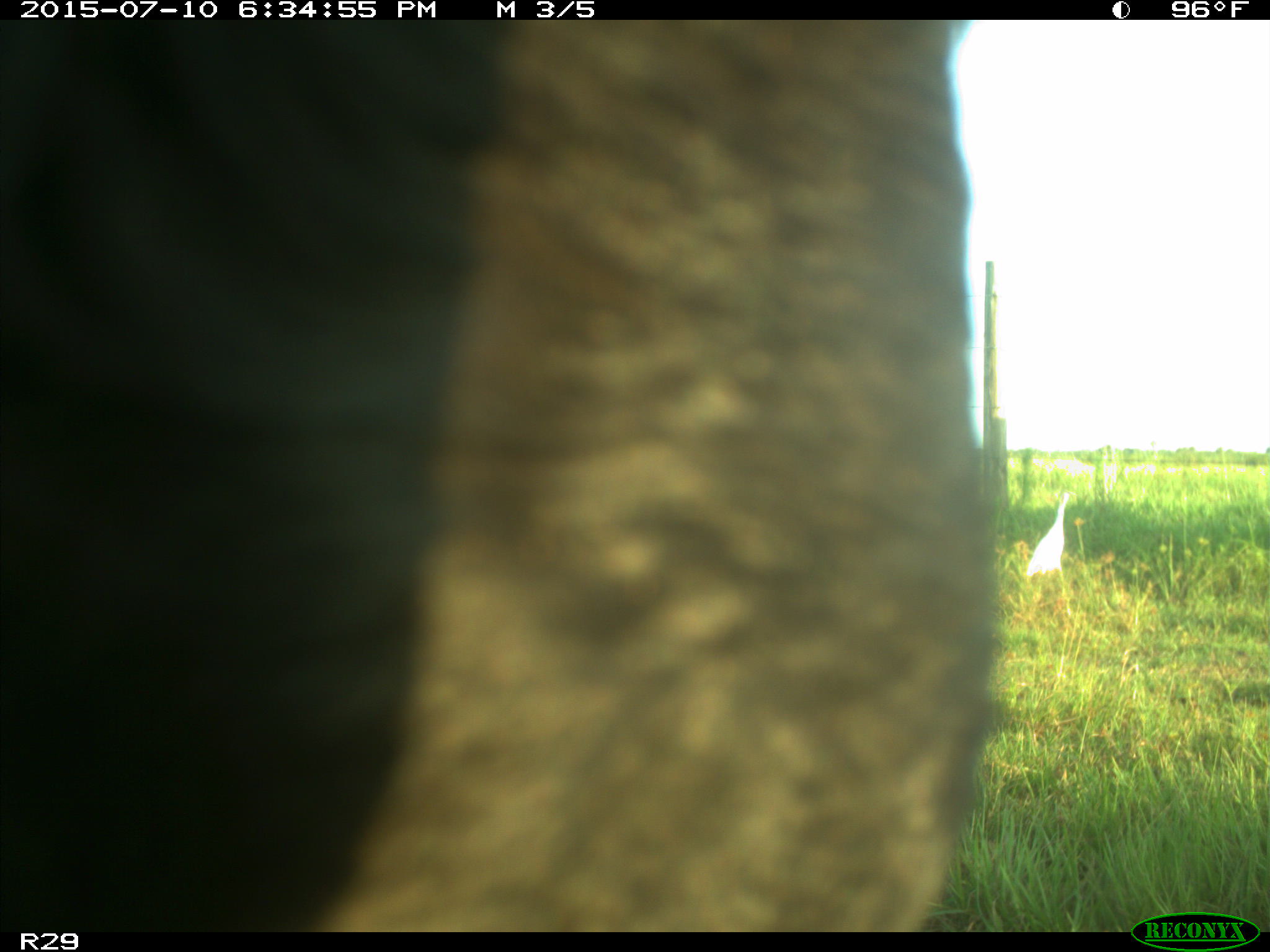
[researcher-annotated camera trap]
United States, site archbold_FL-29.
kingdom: Animalia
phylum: Chordata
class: Mammalia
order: Artiodactyla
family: Bovidae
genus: Bos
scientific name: Bos taurus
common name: domestic cow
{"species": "Bos taurus (domestic cow)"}